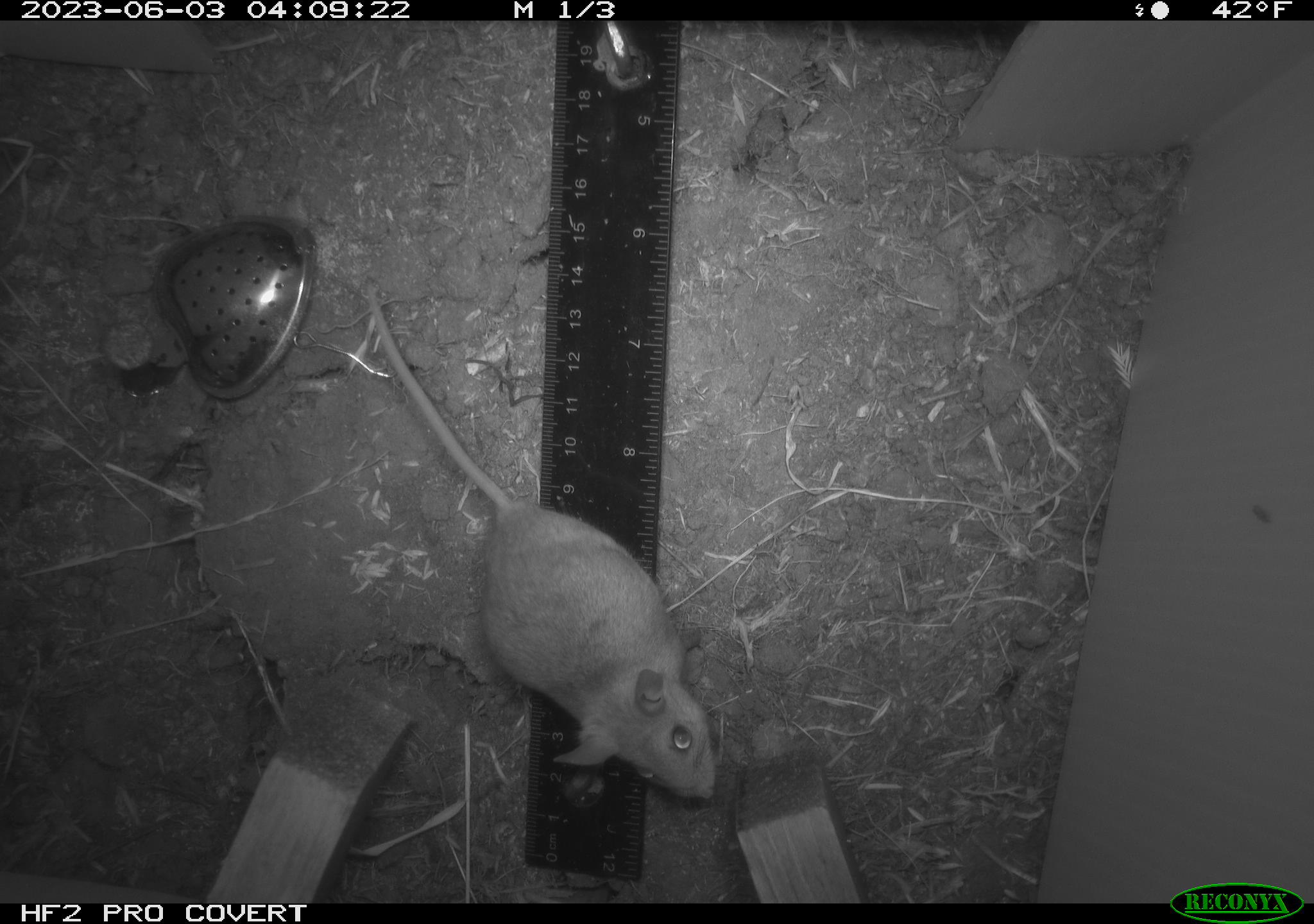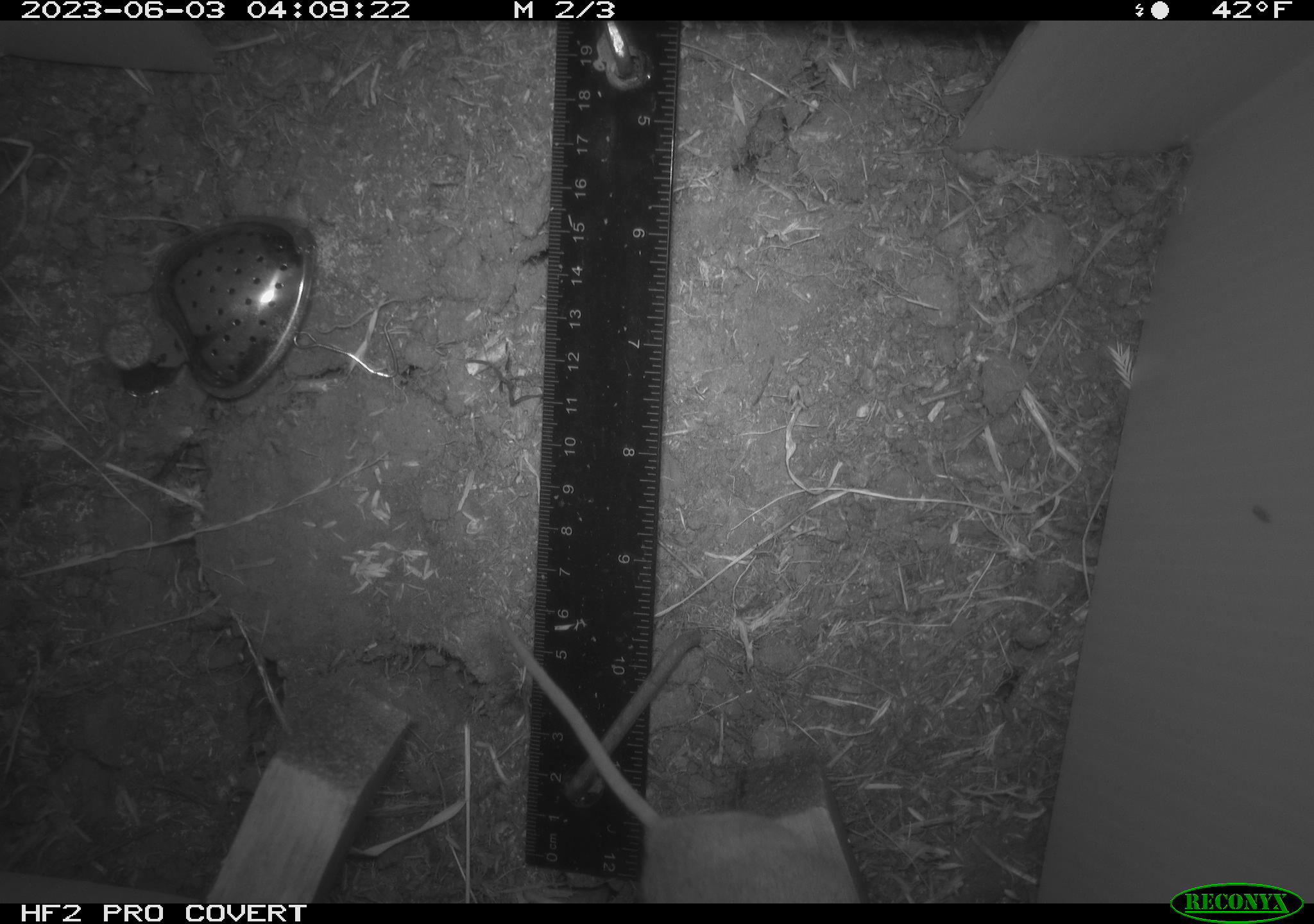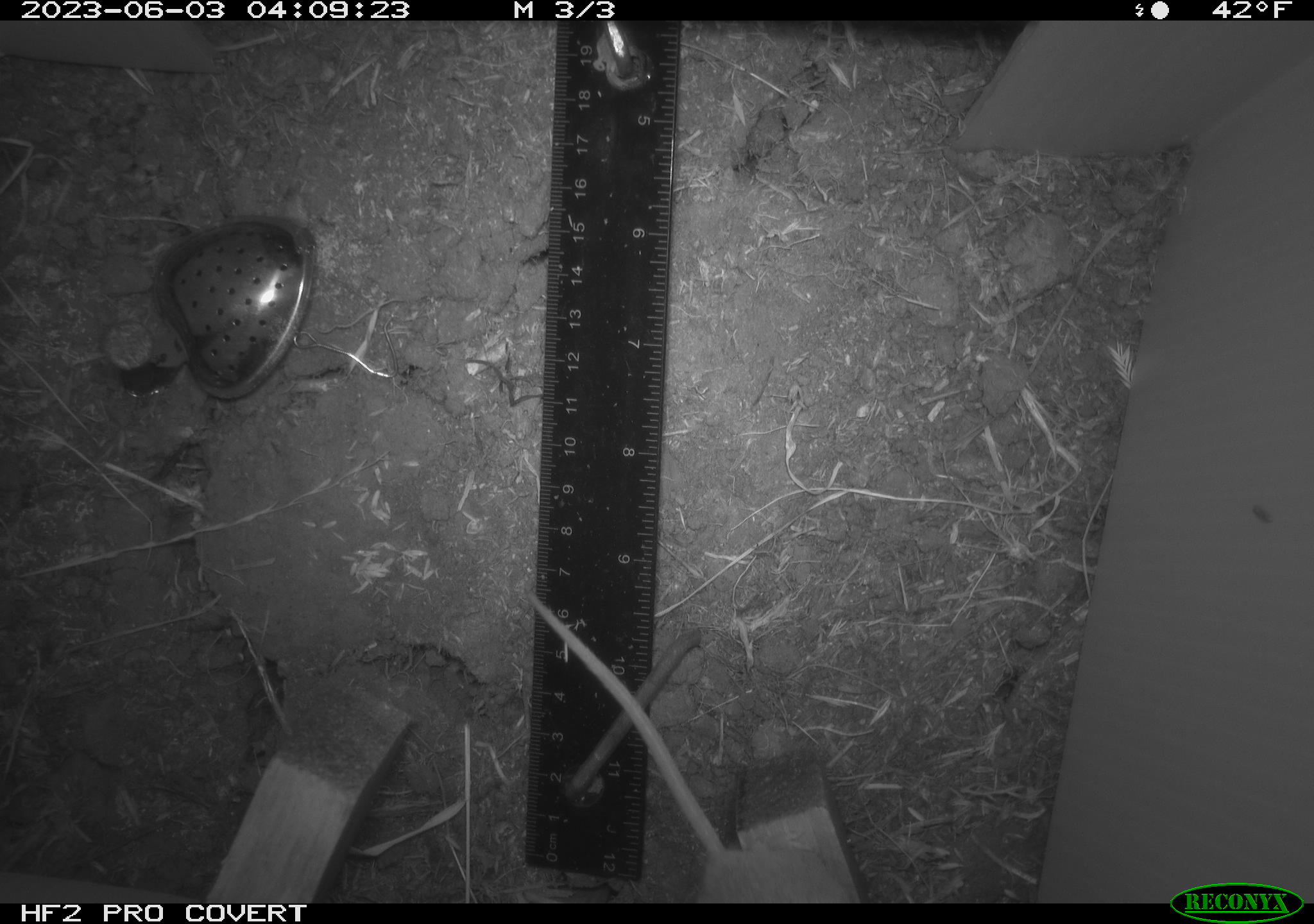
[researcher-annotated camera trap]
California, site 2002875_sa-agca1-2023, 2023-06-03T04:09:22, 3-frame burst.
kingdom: Animalia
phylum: Chordata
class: Mammalia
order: Rodentia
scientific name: Rodentia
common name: mouse species